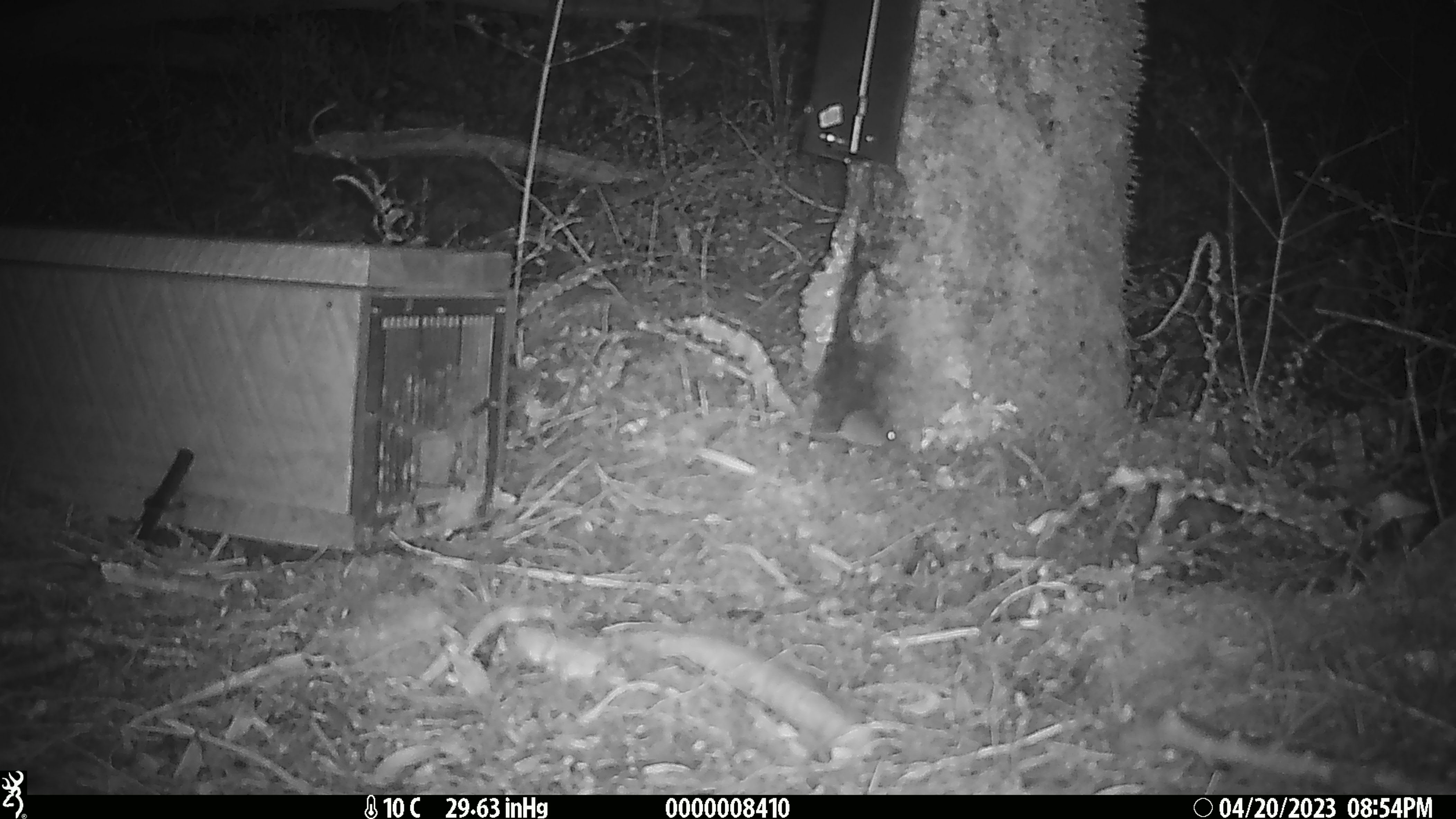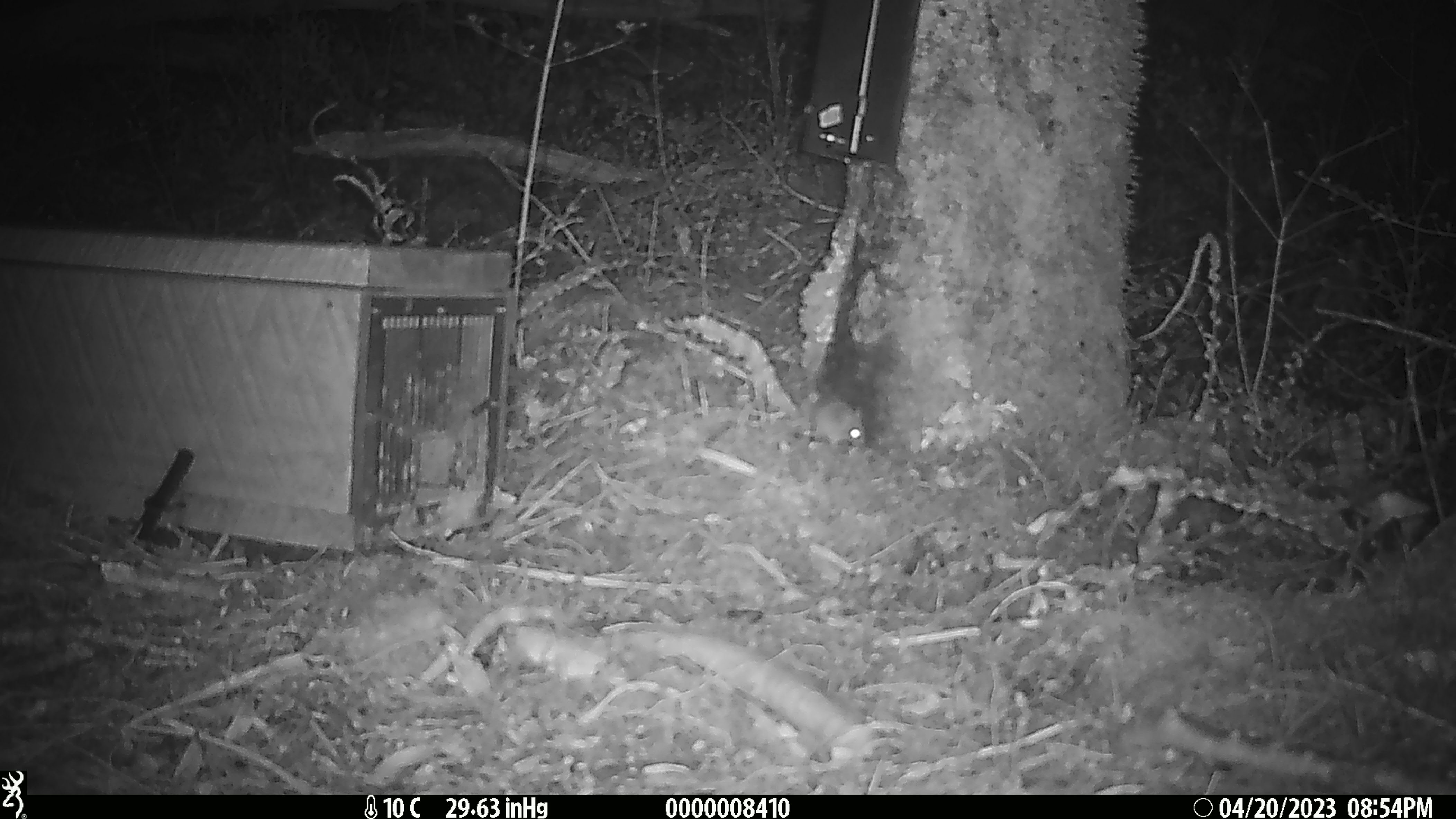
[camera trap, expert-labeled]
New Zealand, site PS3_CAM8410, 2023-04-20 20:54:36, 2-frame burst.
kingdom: Animalia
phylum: Chordata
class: Mammalia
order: Rodentia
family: Muridae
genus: Mus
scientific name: Mus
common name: mouse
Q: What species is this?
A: Mouse (Mus).